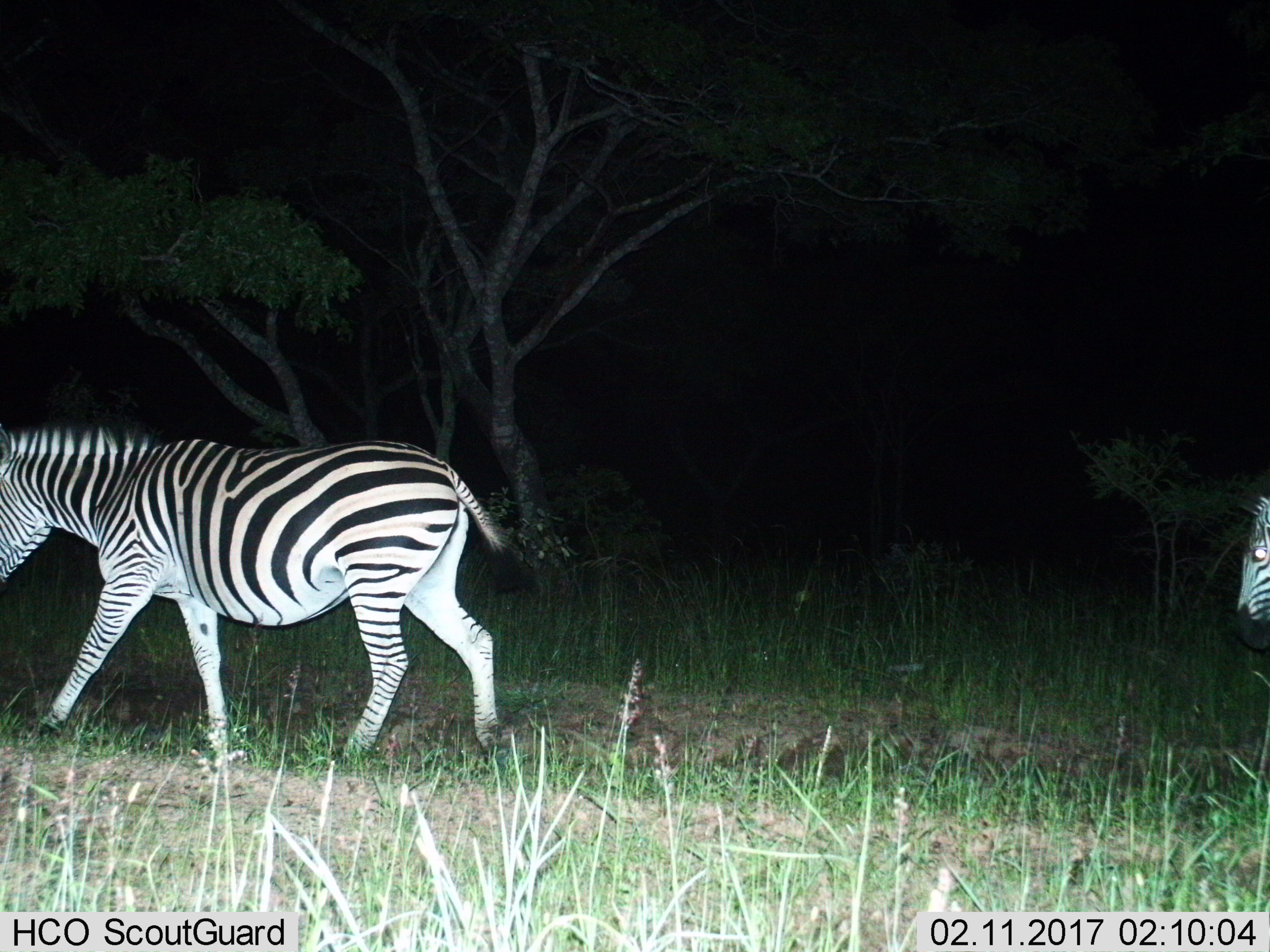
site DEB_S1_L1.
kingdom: Animalia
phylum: Chordata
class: Mammalia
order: Perissodactyla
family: Equidae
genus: Equus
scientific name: Equus quagga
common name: plains zebra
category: zebraplains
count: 2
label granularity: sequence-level